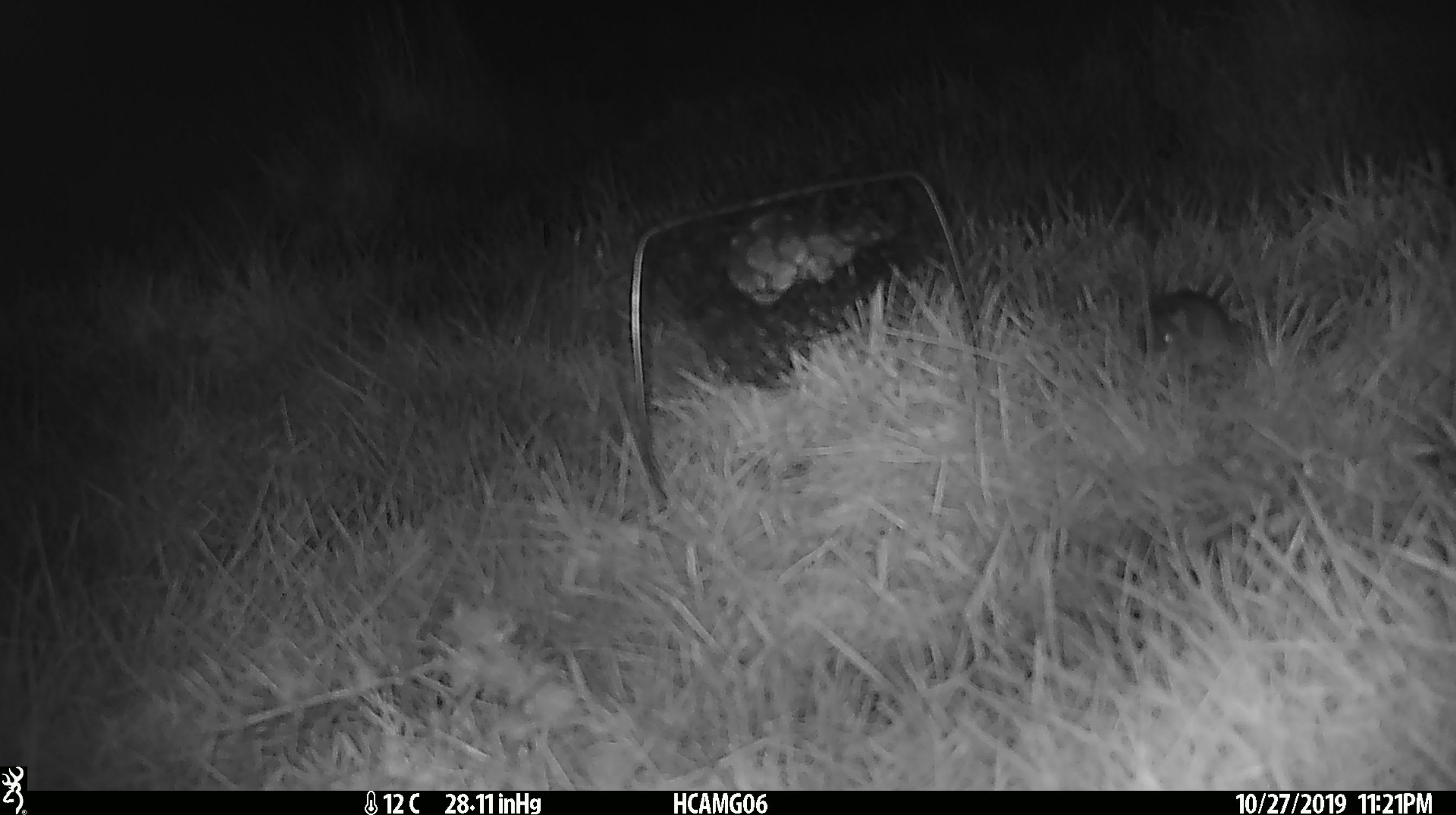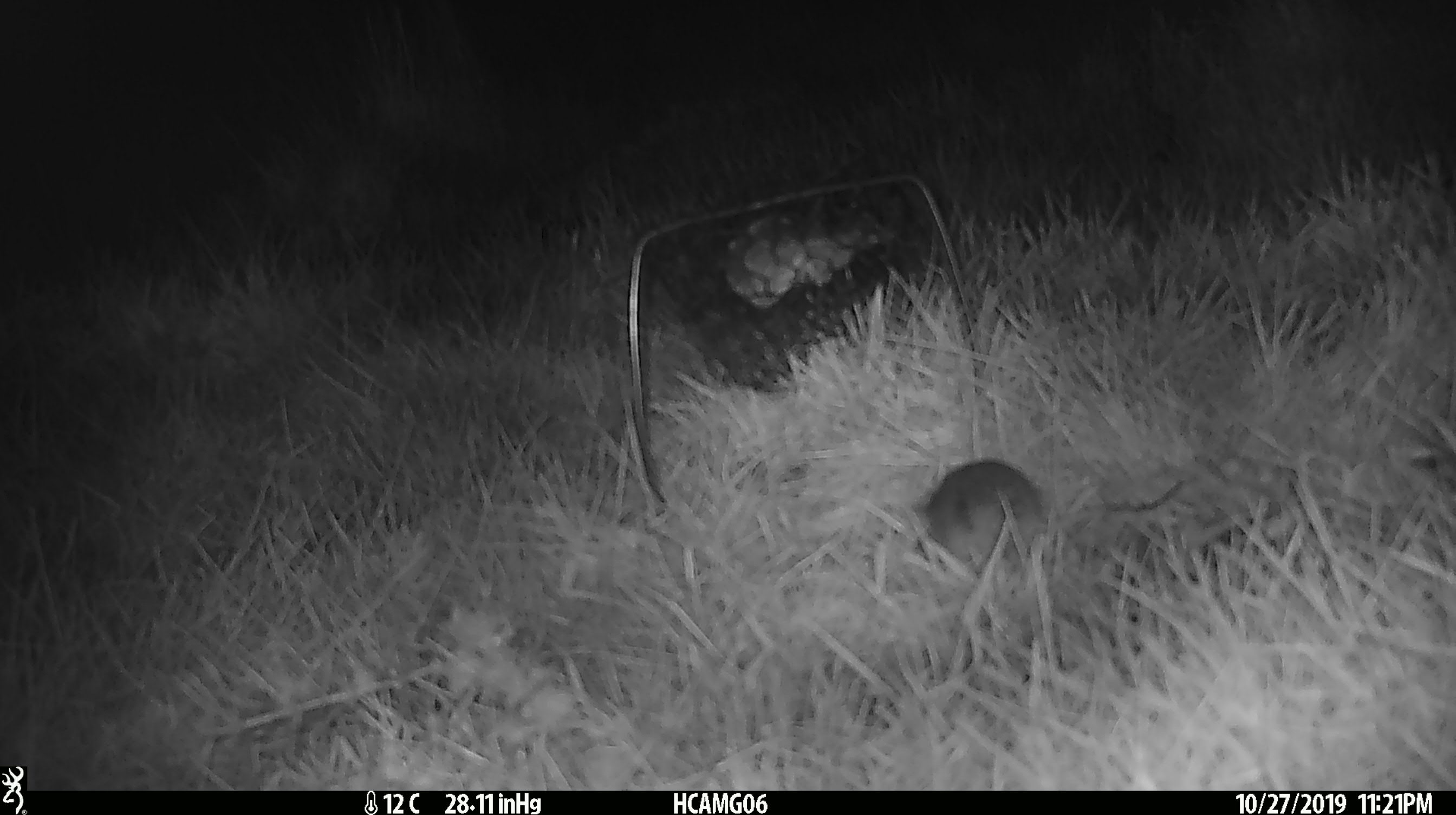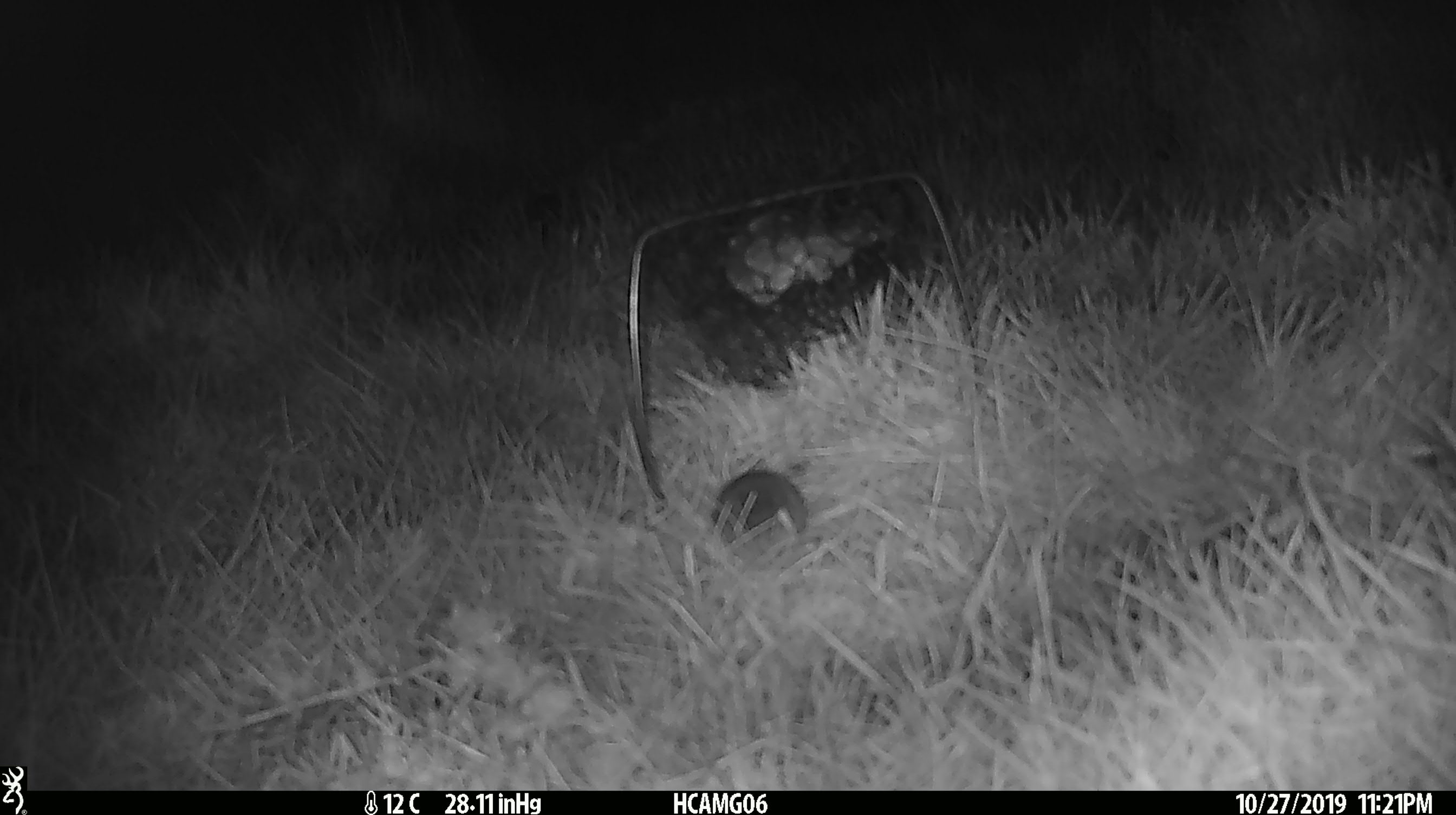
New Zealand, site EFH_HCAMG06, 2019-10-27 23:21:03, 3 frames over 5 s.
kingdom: Animalia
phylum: Chordata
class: Mammalia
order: Rodentia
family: Muridae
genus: Mus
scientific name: Mus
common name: mouse